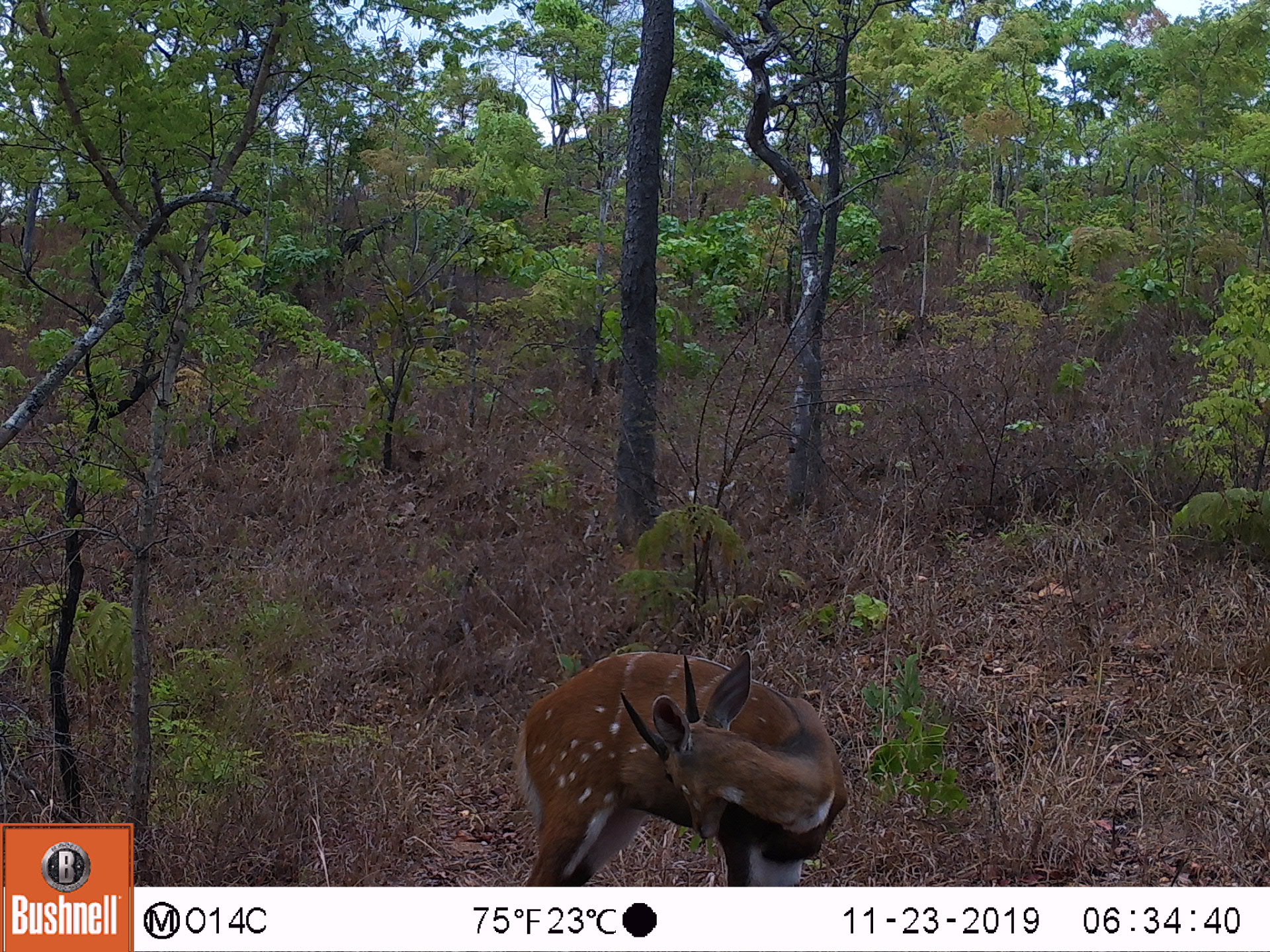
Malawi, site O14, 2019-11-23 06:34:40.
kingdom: Animalia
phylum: Chordata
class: Mammalia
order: Artiodactyla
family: Bovidae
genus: Tragelaphus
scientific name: Tragelaphus sylvaticus sylvaticus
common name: cape bushbuck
Cape bushbuck (Tragelaphus sylvaticus sylvaticus), count 1.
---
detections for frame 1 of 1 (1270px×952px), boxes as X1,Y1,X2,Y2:
cape bushbuck: 513,639,851,877